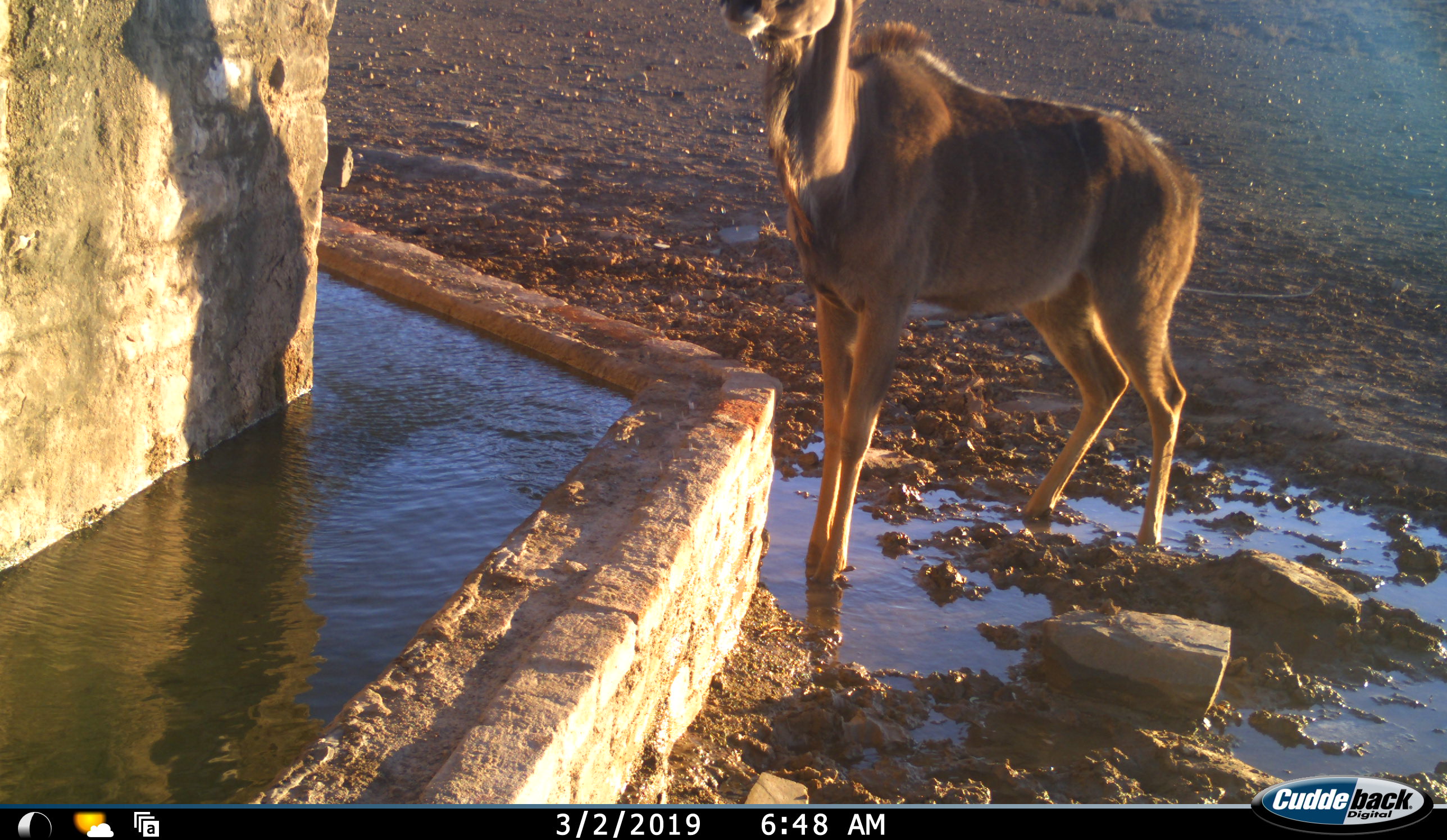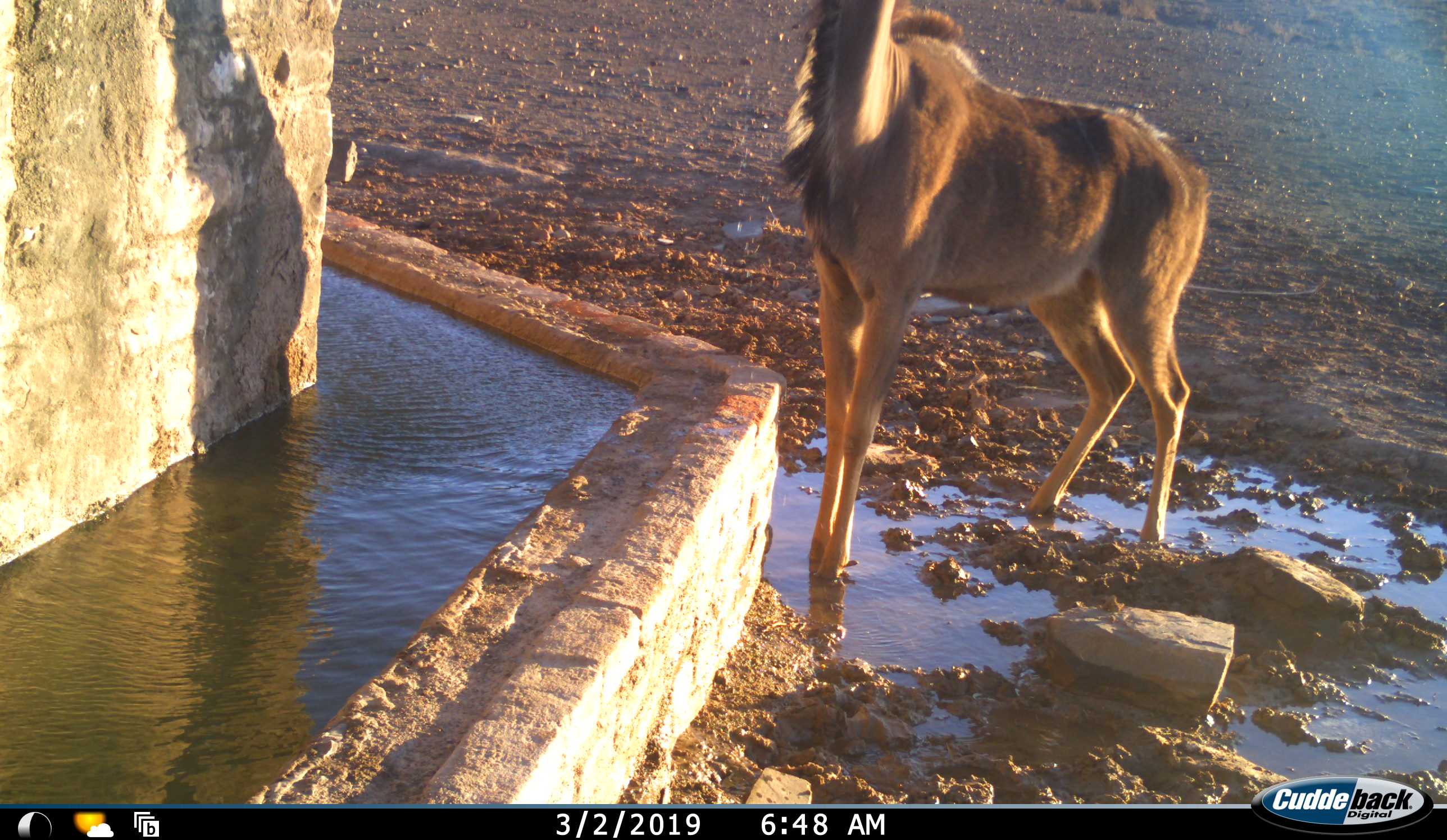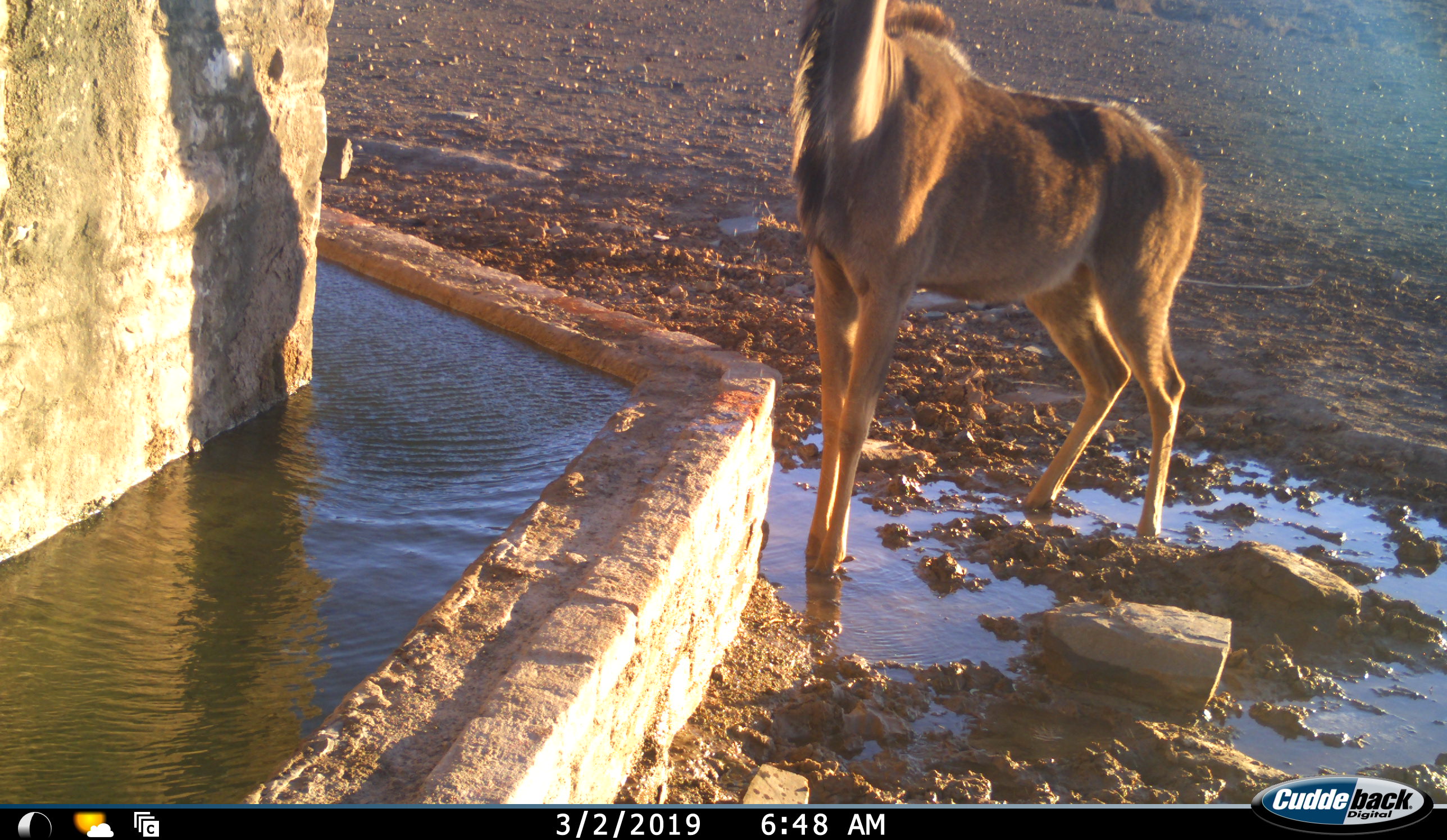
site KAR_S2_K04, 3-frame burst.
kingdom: Animalia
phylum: Chordata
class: Mammalia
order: Artiodactyla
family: Bovidae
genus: Tragelaphus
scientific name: Tragelaphus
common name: kudu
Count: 1.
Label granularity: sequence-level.